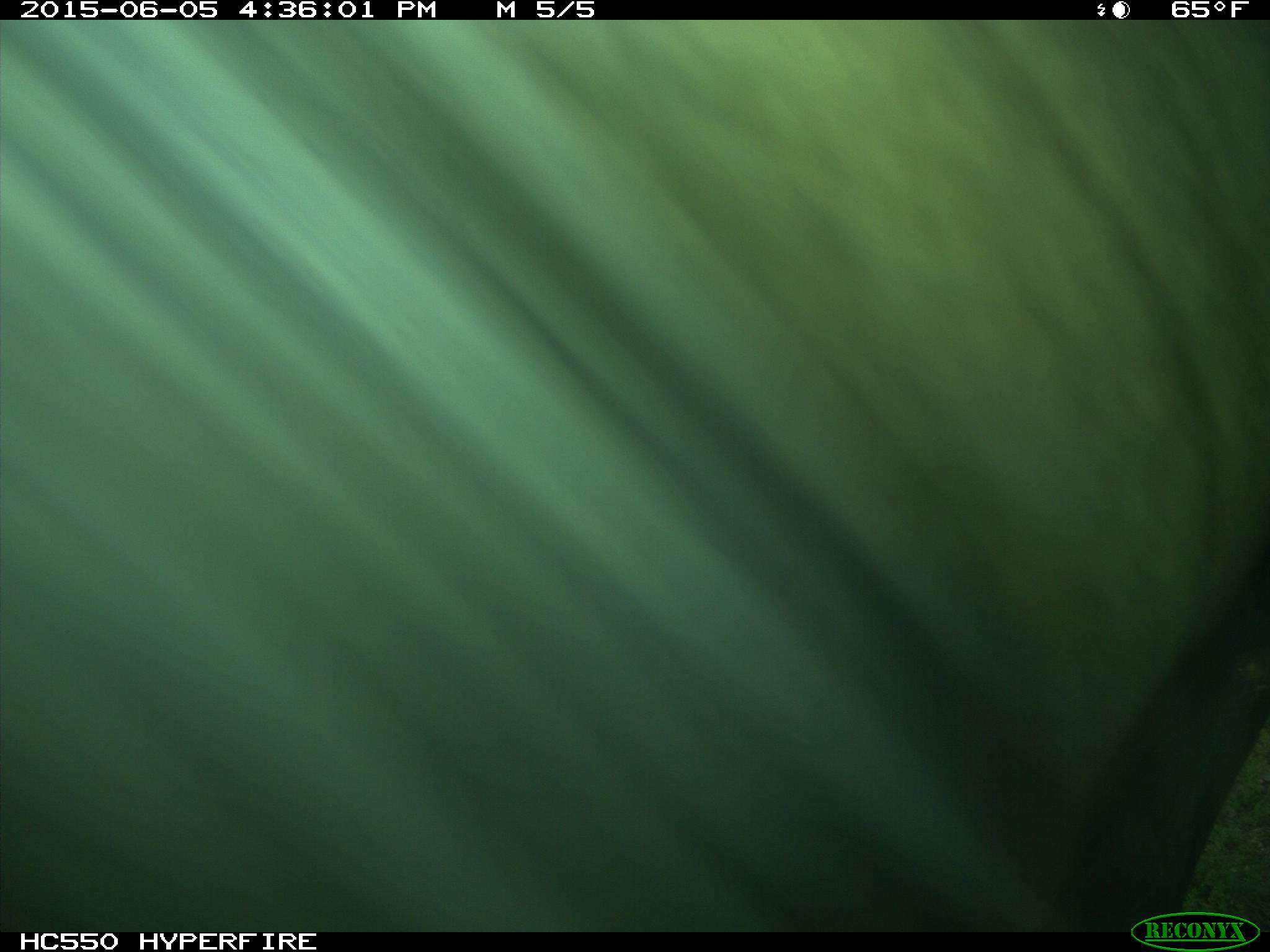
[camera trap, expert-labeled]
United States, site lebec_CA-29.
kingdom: Animalia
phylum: Chordata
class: Mammalia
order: Artiodactyla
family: Bovidae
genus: Bos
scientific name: Bos taurus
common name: domestic cow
Bos taurus (domestic cow).